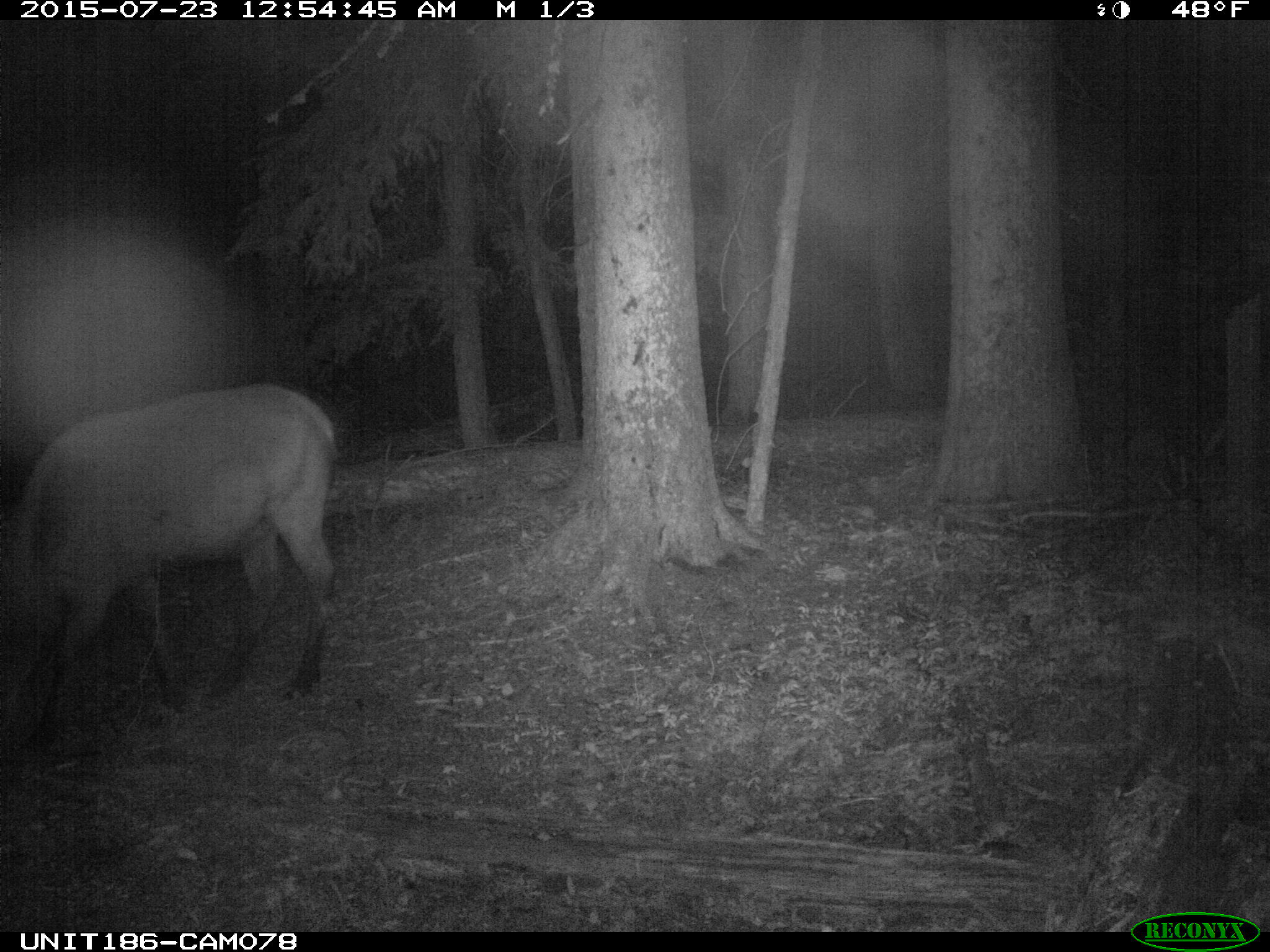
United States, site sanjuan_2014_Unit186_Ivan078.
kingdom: Animalia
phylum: Chordata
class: Mammalia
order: Artiodactyla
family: Cervidae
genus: Cervus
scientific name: Cervus elaphus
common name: red deer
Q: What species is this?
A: Cervus elaphus (red deer).